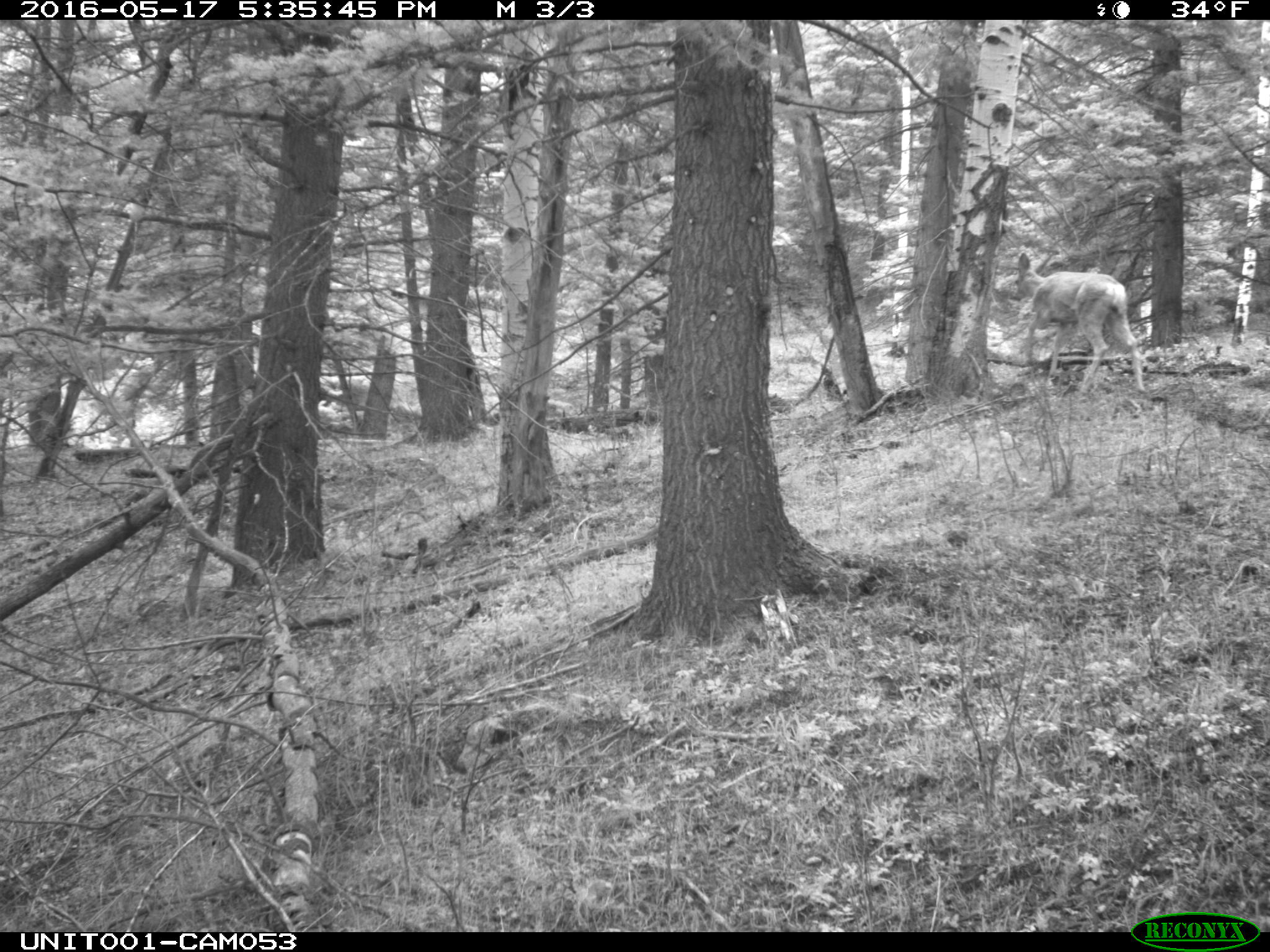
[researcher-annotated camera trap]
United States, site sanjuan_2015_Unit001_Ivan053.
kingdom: Animalia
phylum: Chordata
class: Mammalia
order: Artiodactyla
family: Cervidae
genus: Odocoileus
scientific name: Odocoileus hemionus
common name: mule deer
Odocoileus hemionus (mule deer).